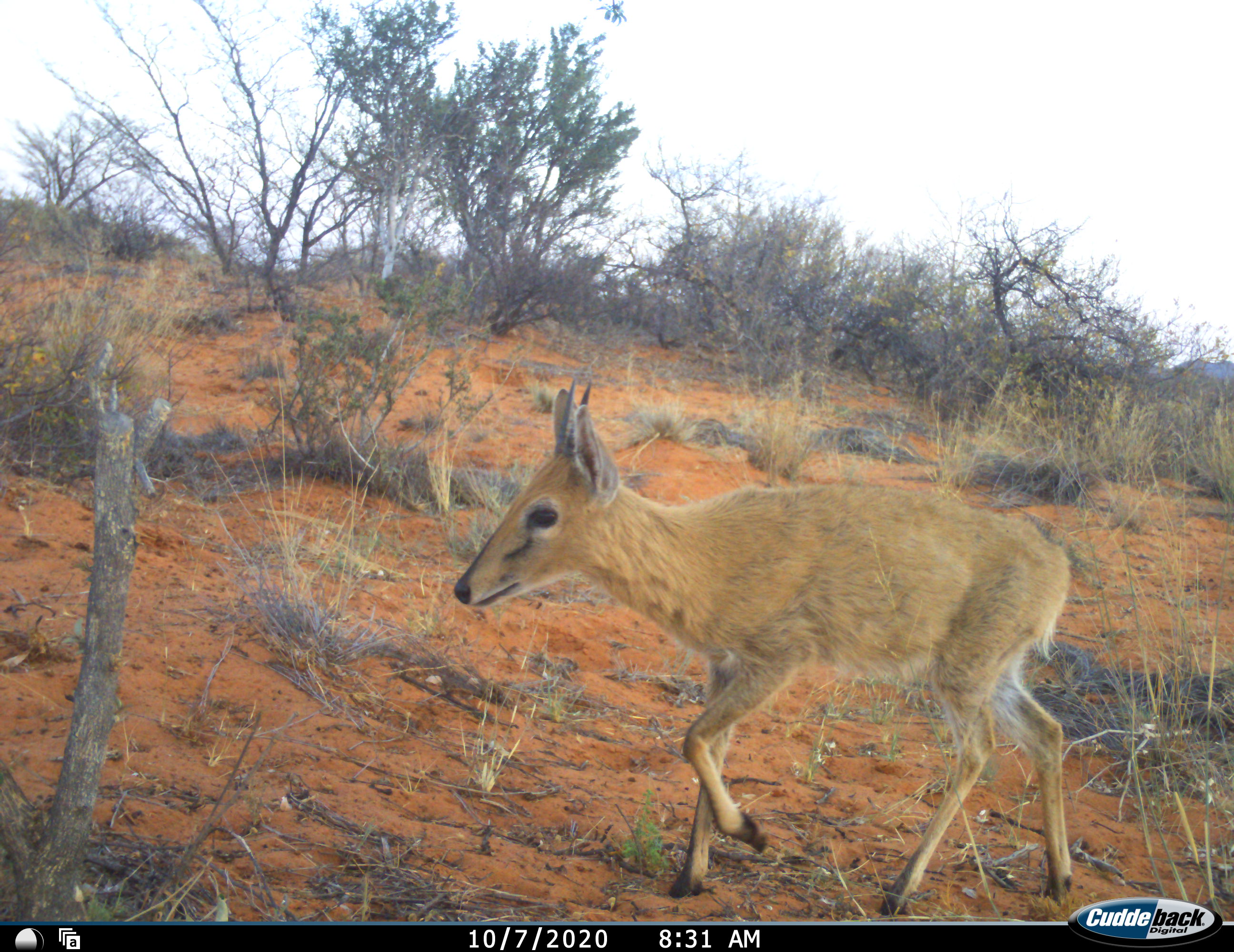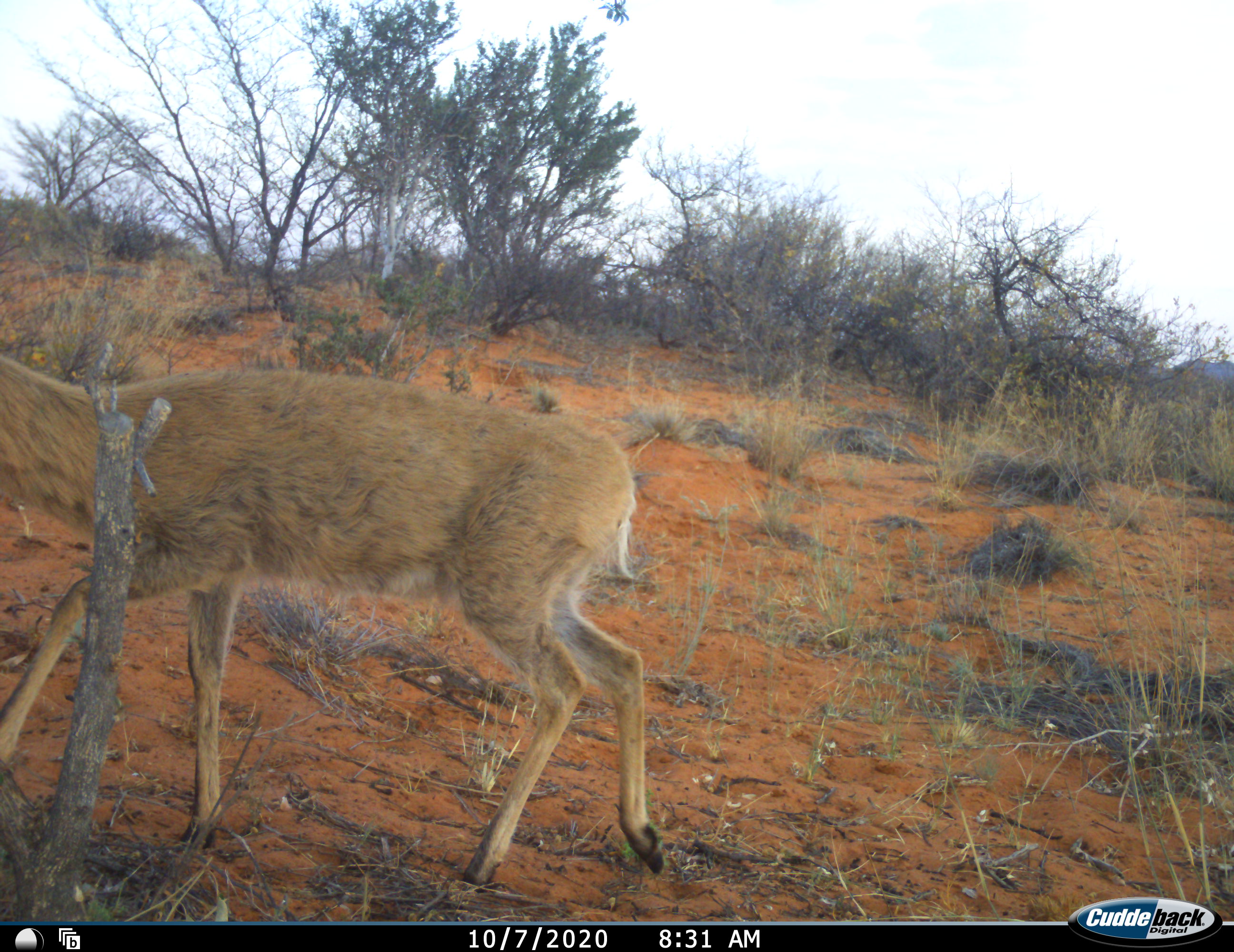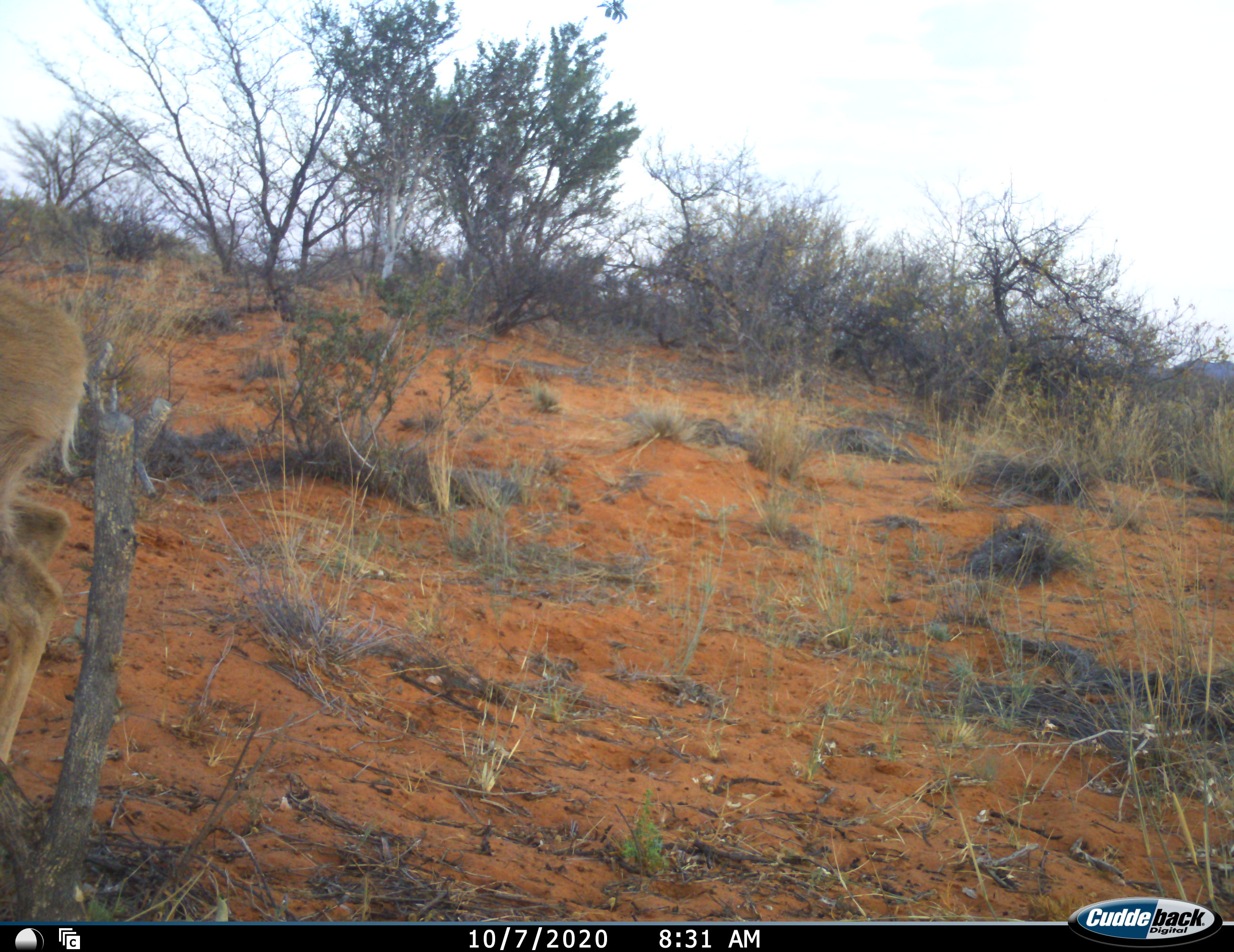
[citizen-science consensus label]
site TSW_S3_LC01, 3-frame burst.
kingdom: Animalia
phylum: Chordata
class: Mammalia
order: Artiodactyla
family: Bovidae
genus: Sylvicapra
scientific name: Sylvicapra grimmia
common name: common duiker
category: duikercommongrey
Duikercommongrey (common duiker) (Sylvicapra grimmia), count 1. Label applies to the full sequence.